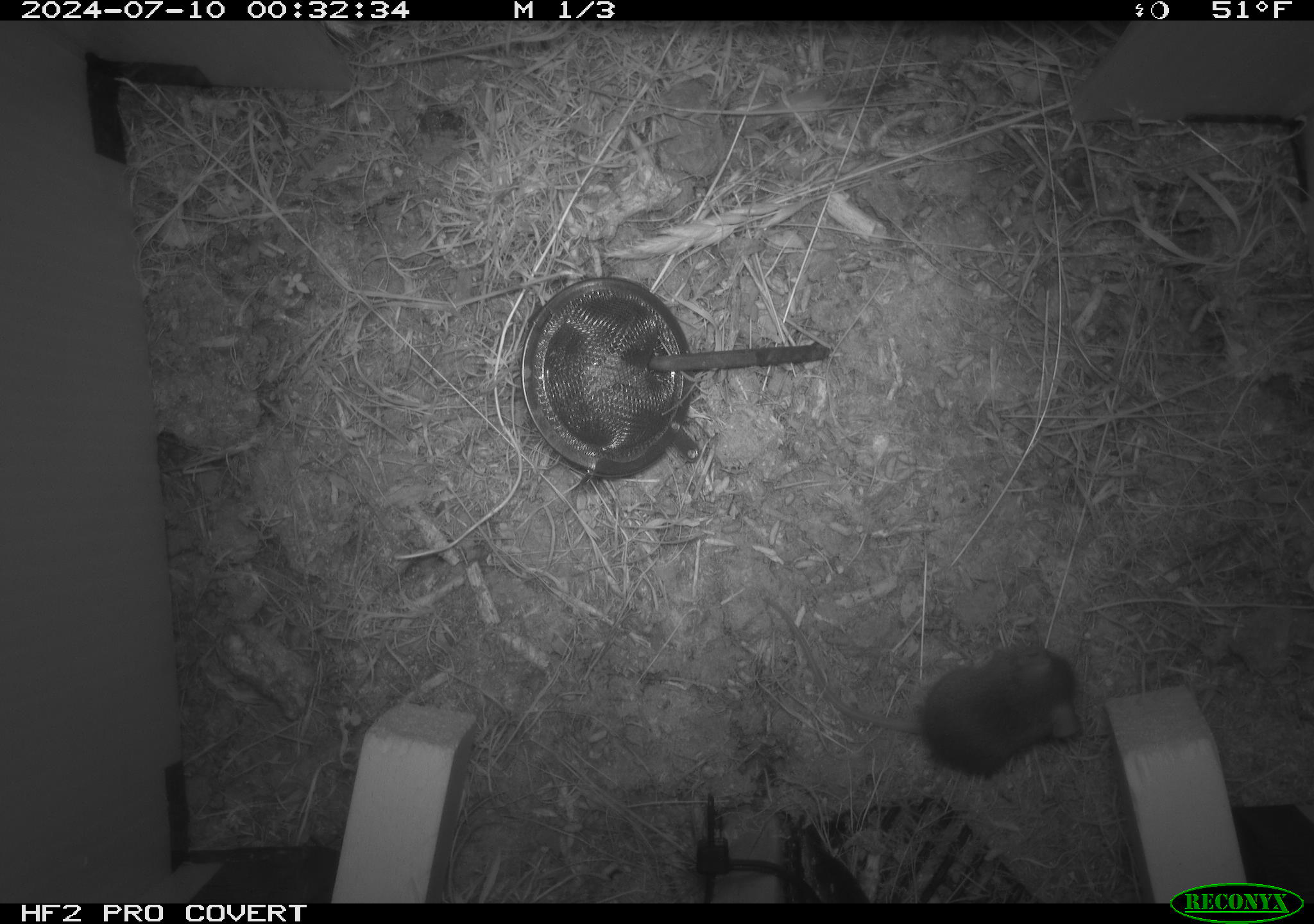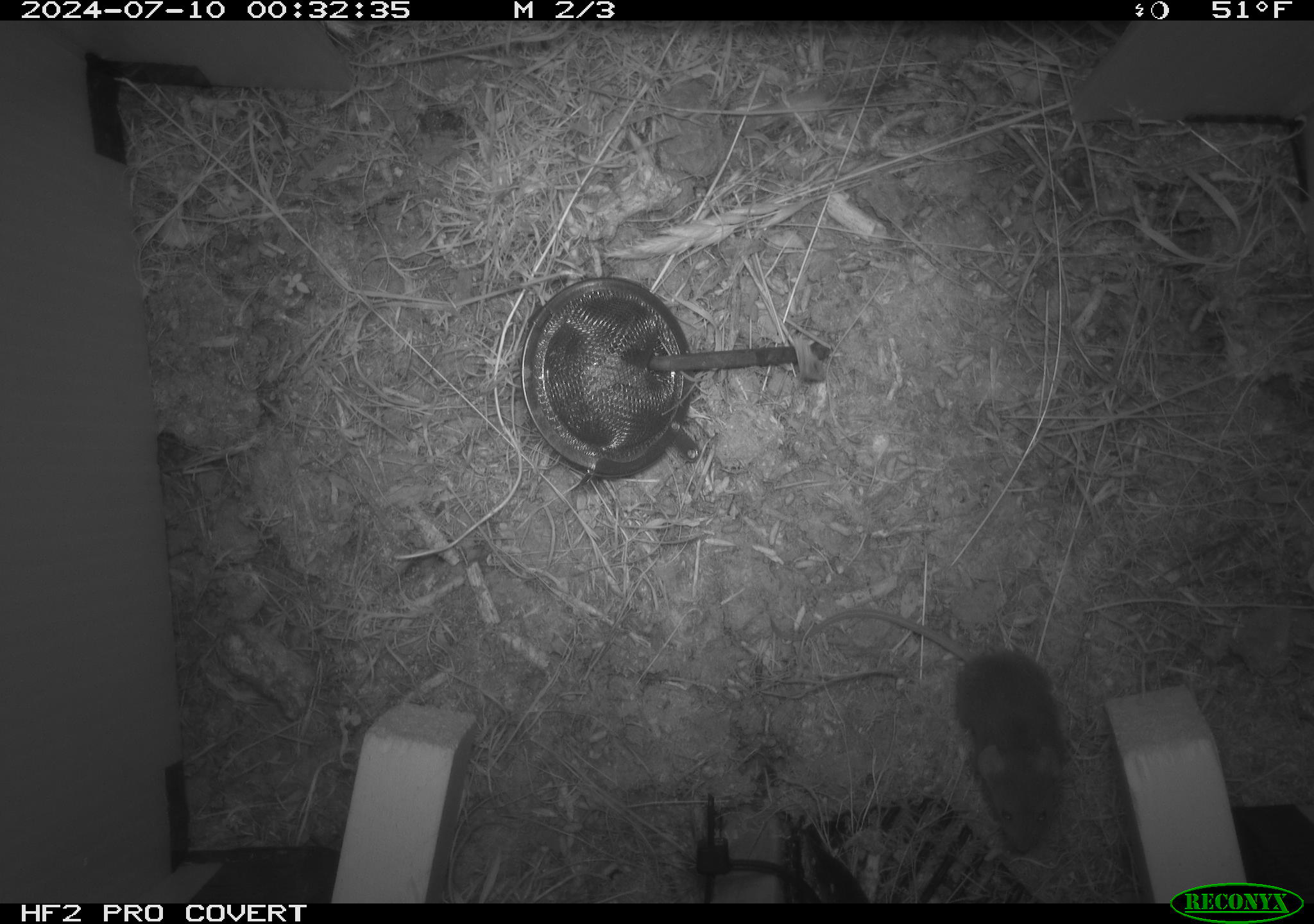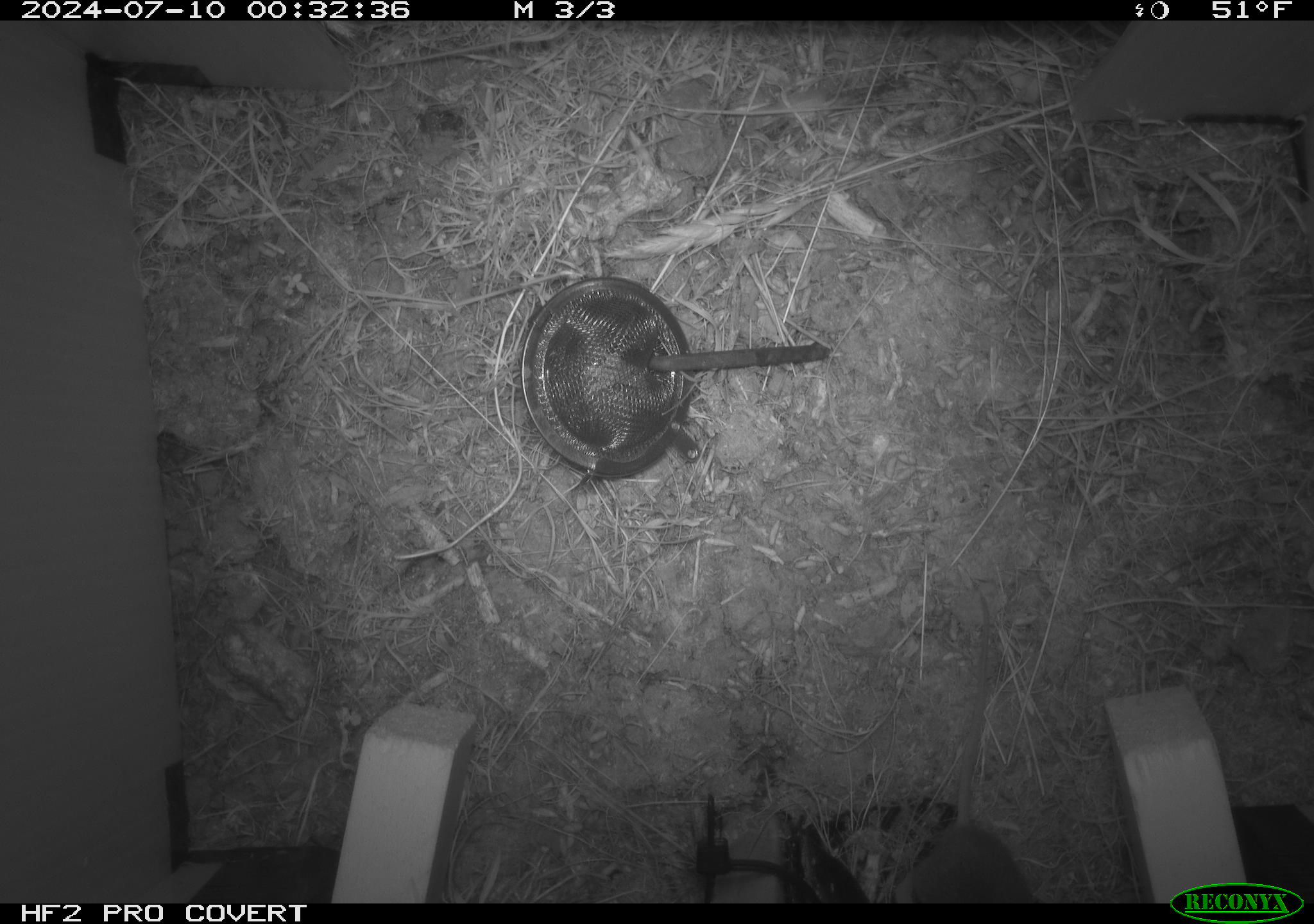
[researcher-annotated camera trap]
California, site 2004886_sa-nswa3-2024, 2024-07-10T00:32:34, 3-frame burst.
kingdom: Animalia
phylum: Chordata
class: Mammalia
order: Rodentia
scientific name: Rodentia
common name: rodent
Rodent (Rodentia).